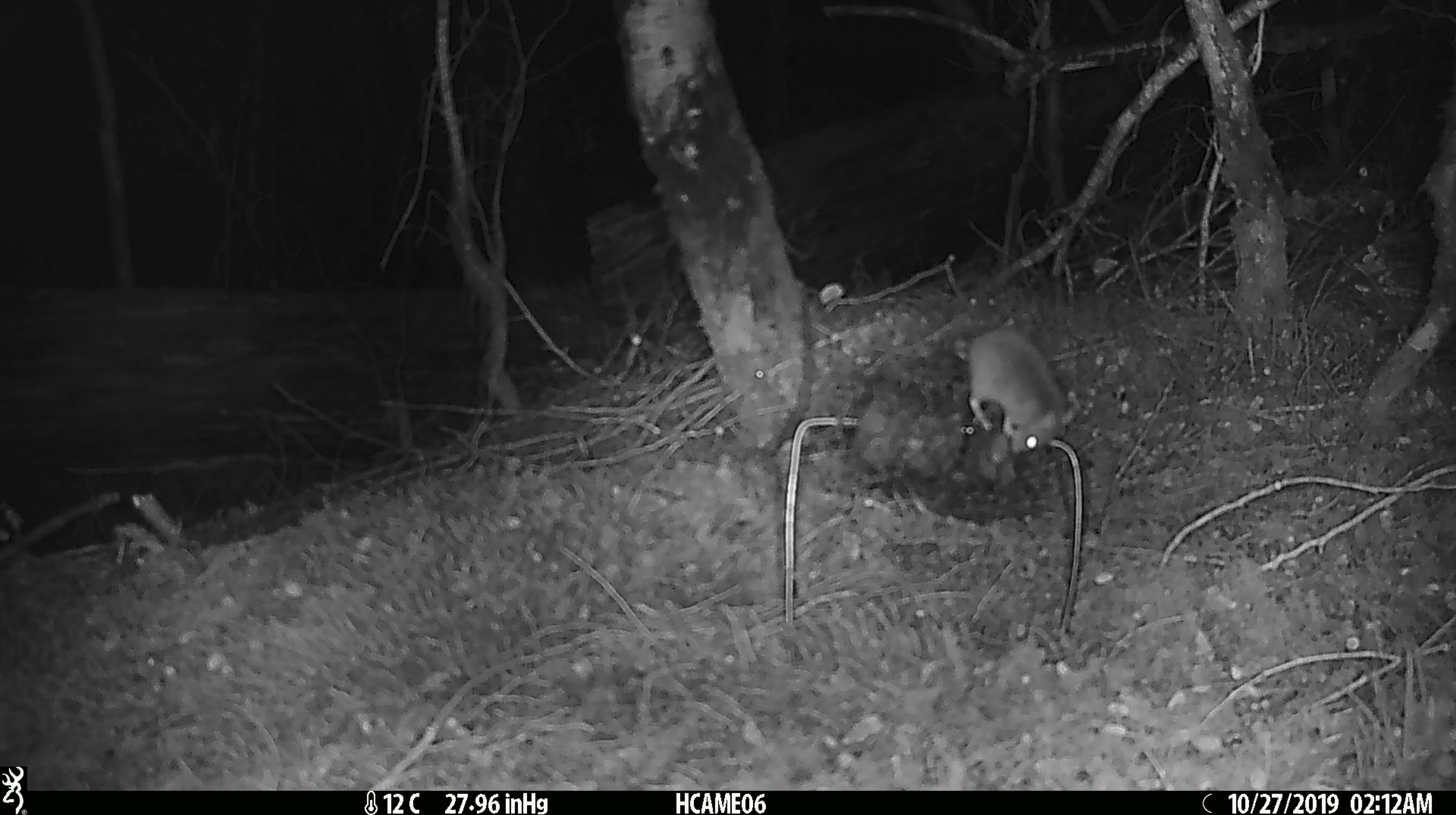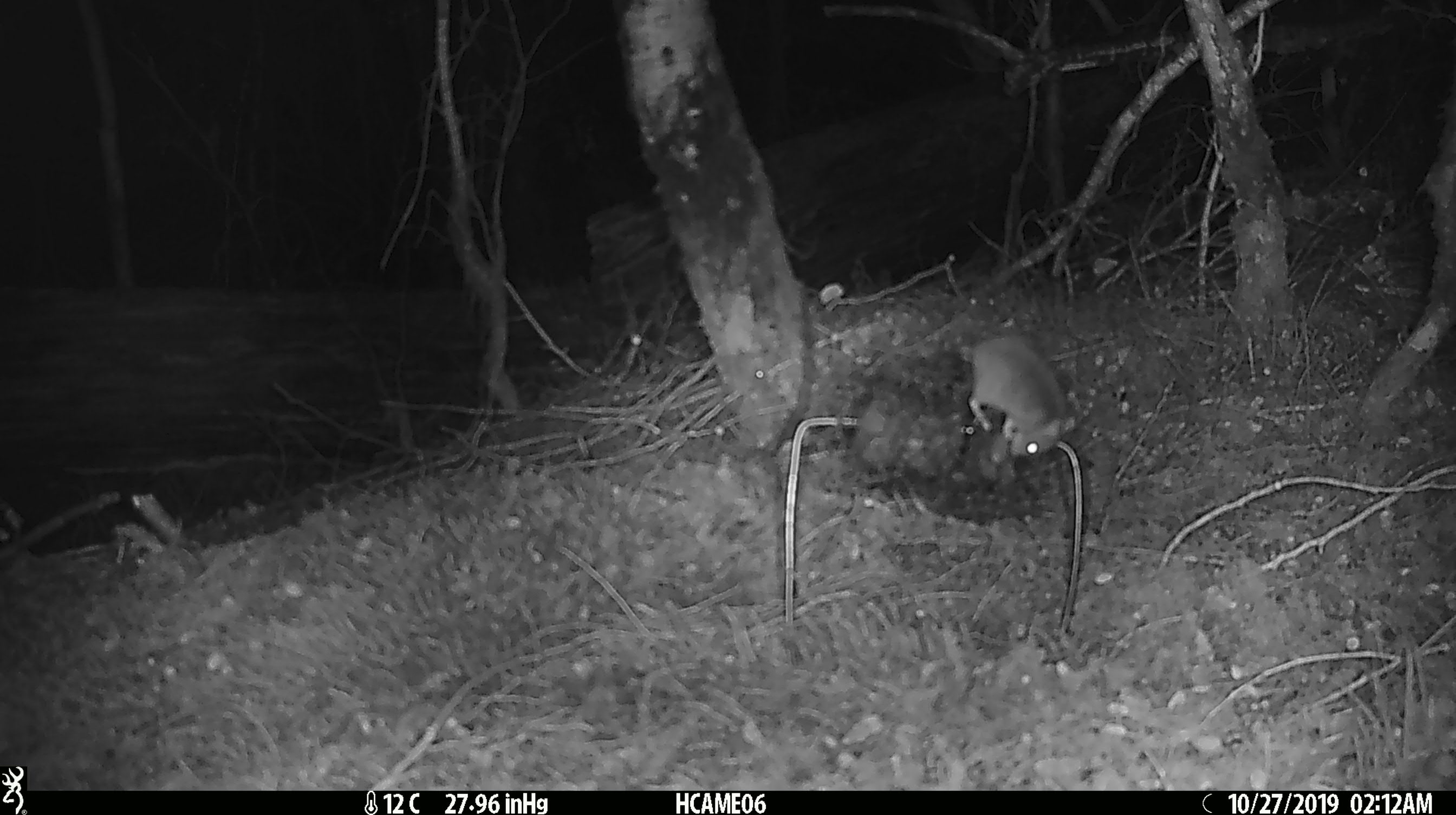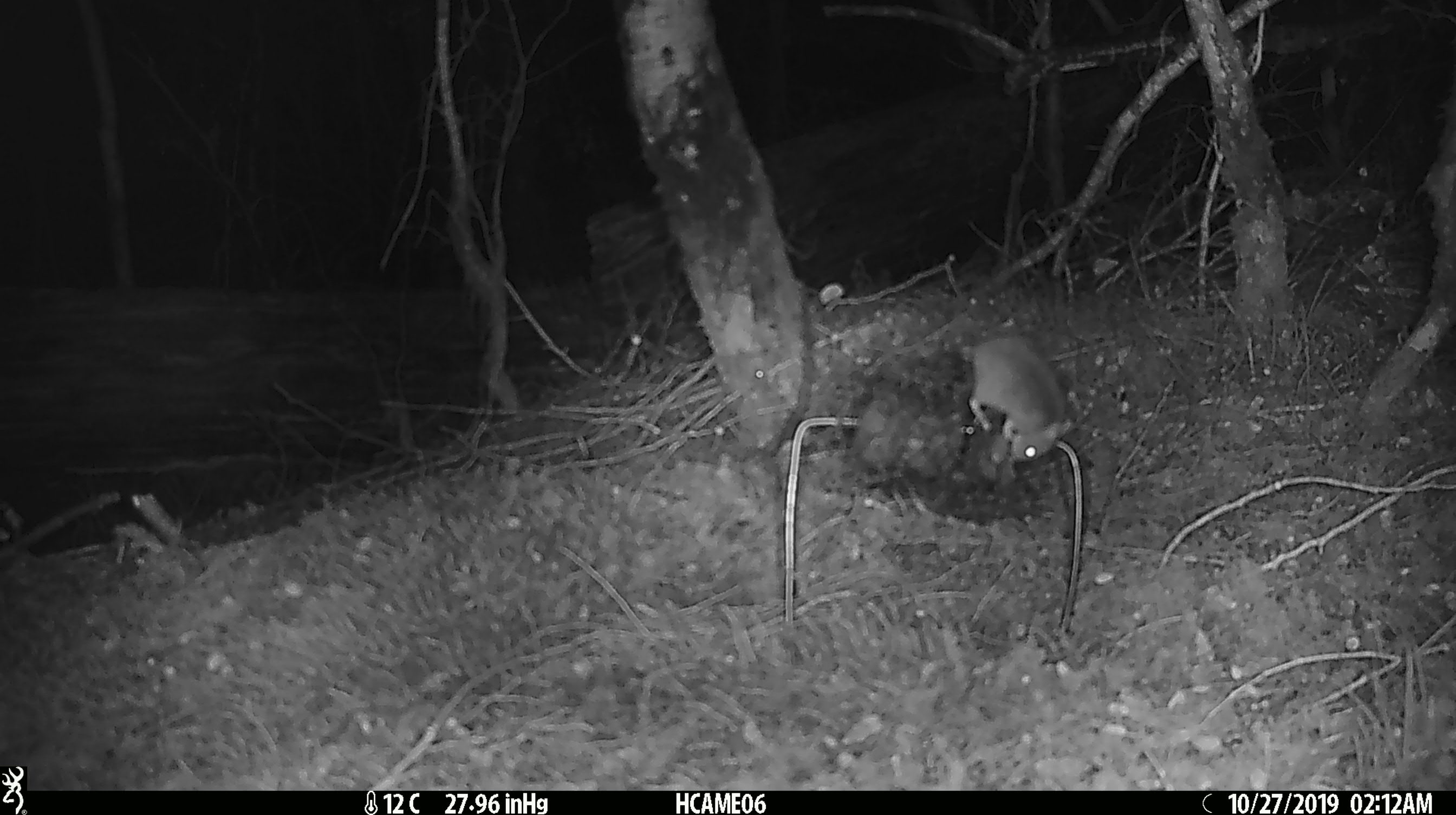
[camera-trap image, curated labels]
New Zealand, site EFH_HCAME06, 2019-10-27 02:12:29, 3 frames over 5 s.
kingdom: Animalia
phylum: Chordata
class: Mammalia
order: Rodentia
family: Muridae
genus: Mus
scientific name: Mus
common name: mouse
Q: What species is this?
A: Mouse (Mus).